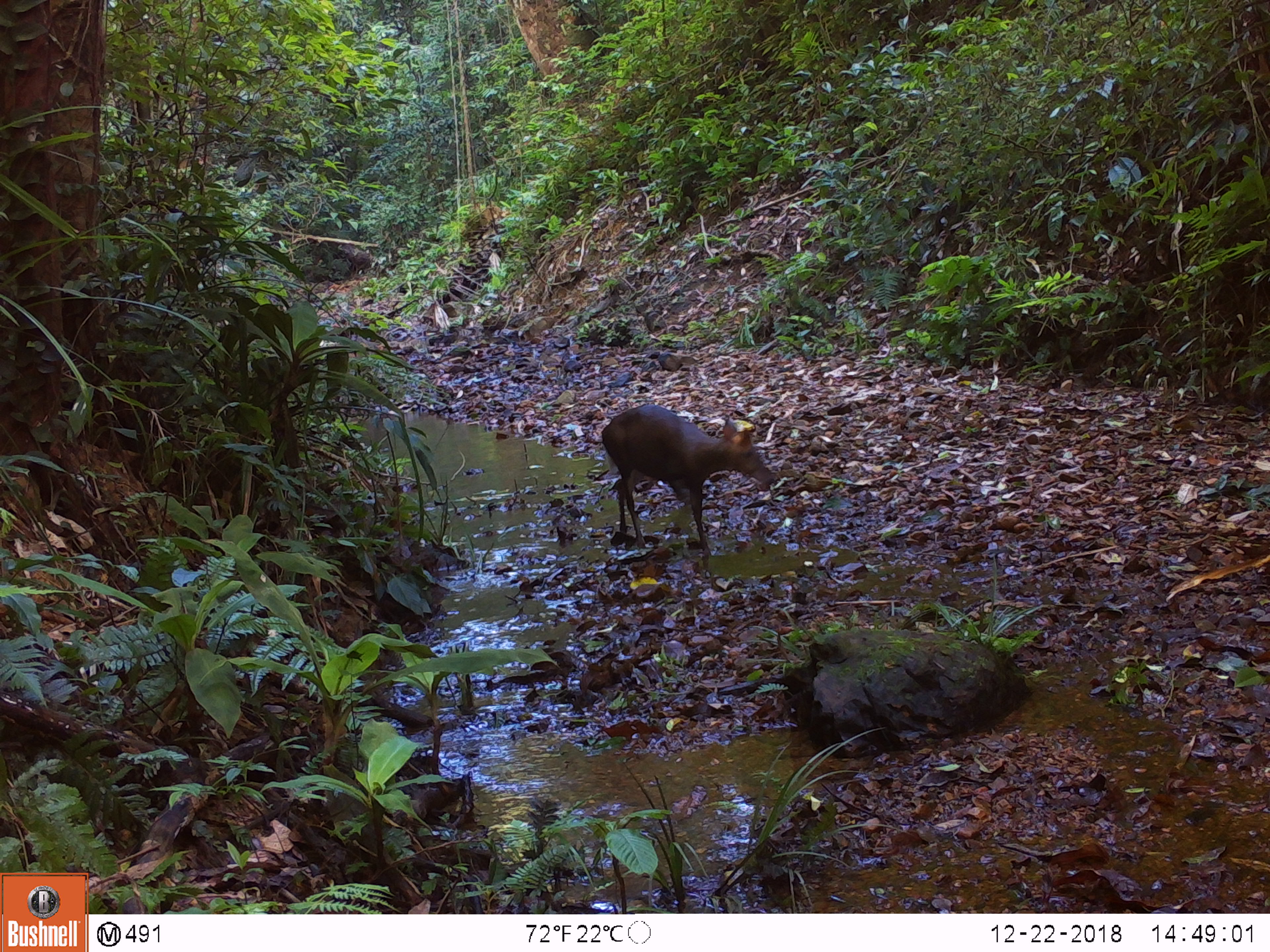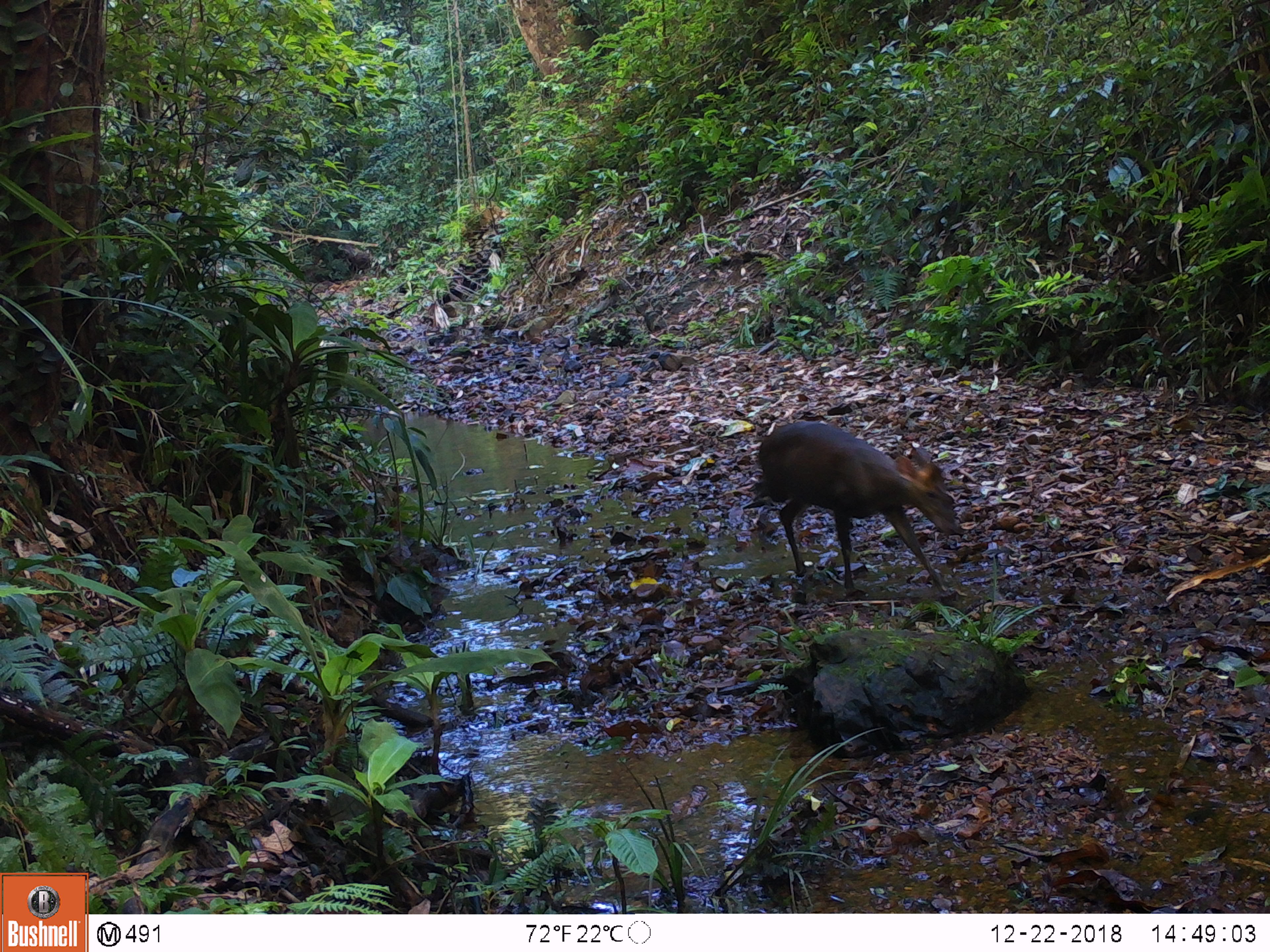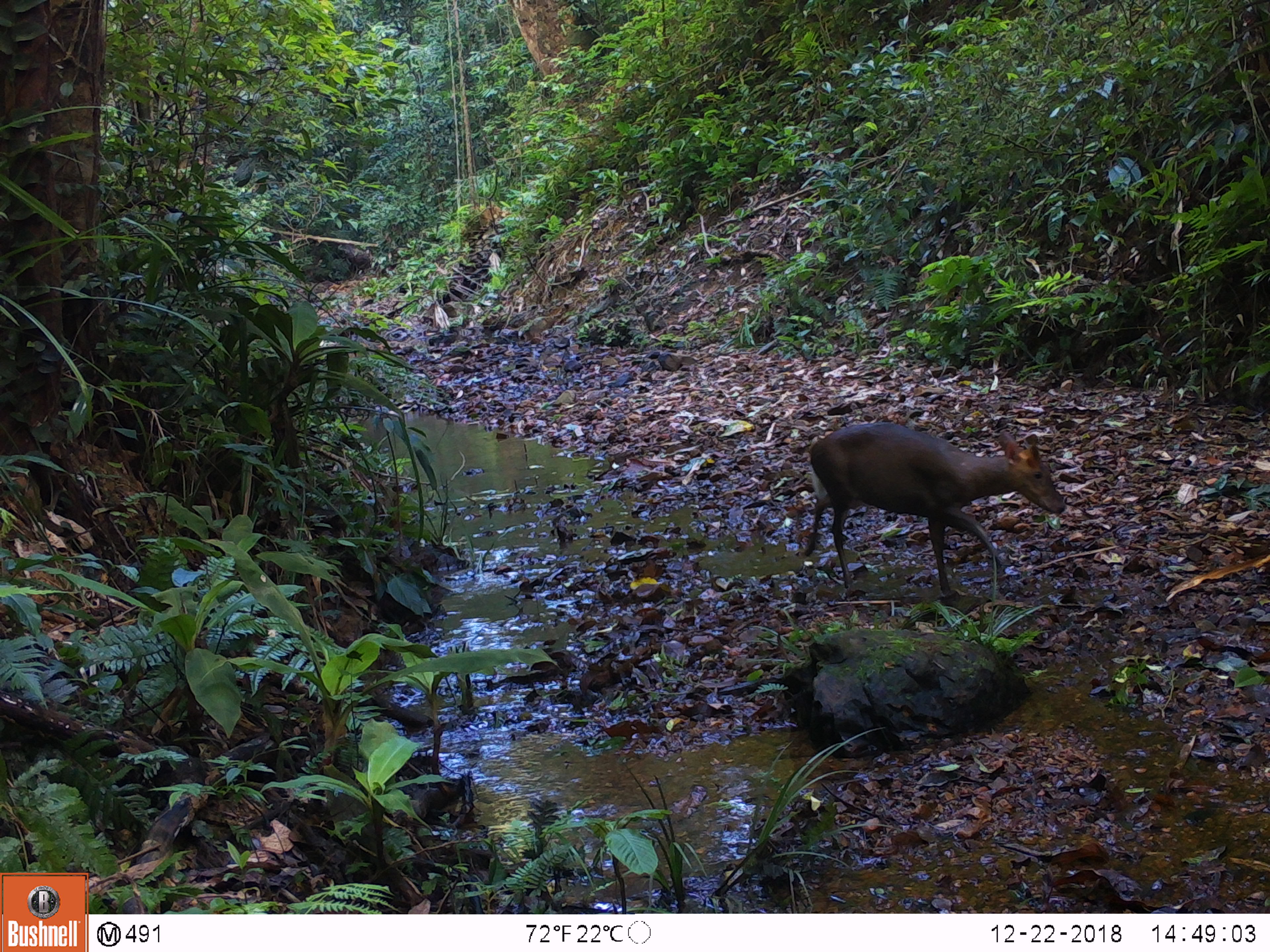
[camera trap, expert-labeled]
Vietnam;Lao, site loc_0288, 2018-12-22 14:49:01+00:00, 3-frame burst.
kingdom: Animalia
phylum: Chordata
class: Mammalia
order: Artiodactyla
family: Cervidae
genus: Muntiacus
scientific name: Muntiacus rooseveltorum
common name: roosevelt's muntjac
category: roosevelts muntjac group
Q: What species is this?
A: Roosevelts muntjac group (roosevelt's muntjac) (Muntiacus rooseveltorum).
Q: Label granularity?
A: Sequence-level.